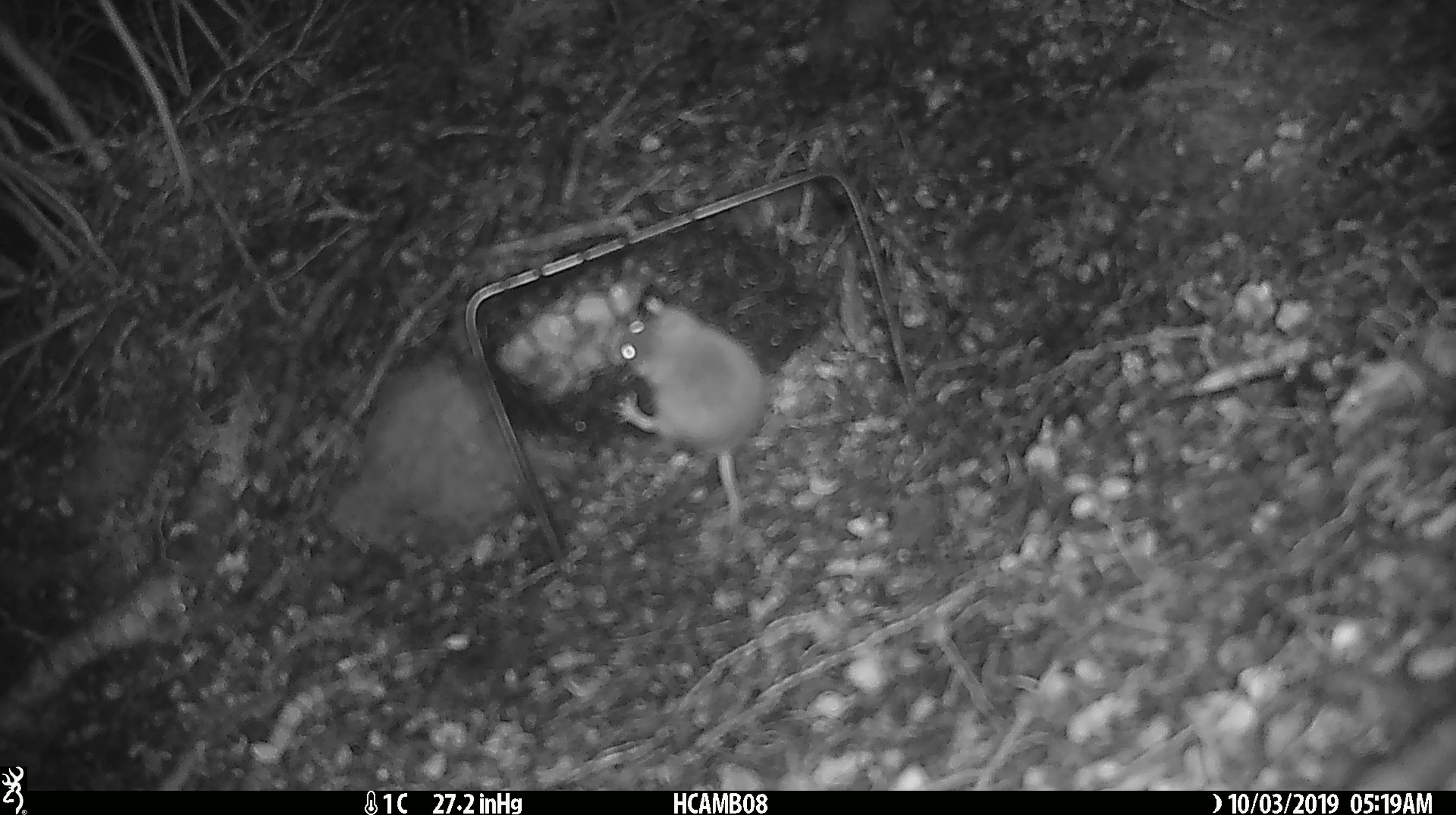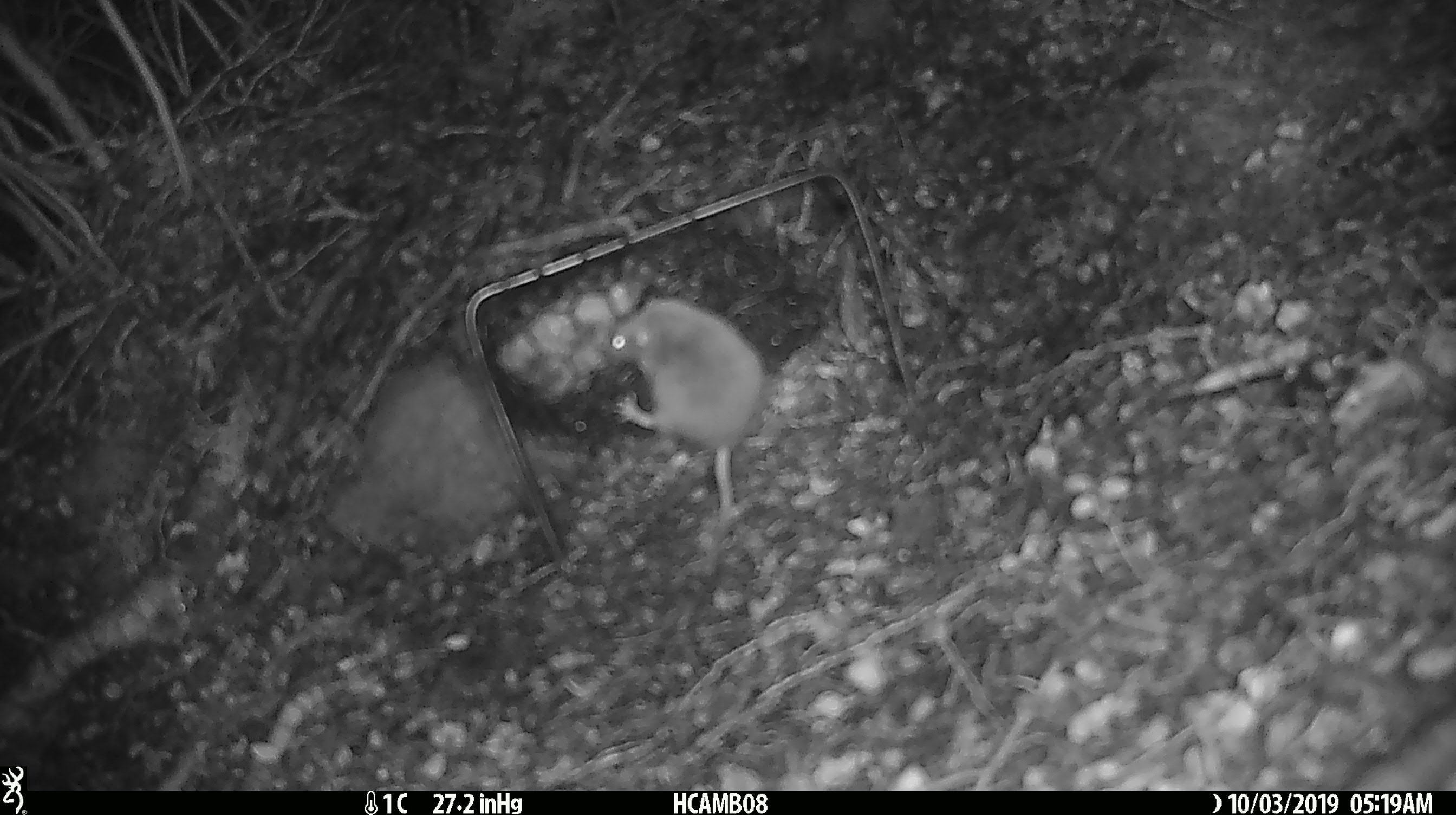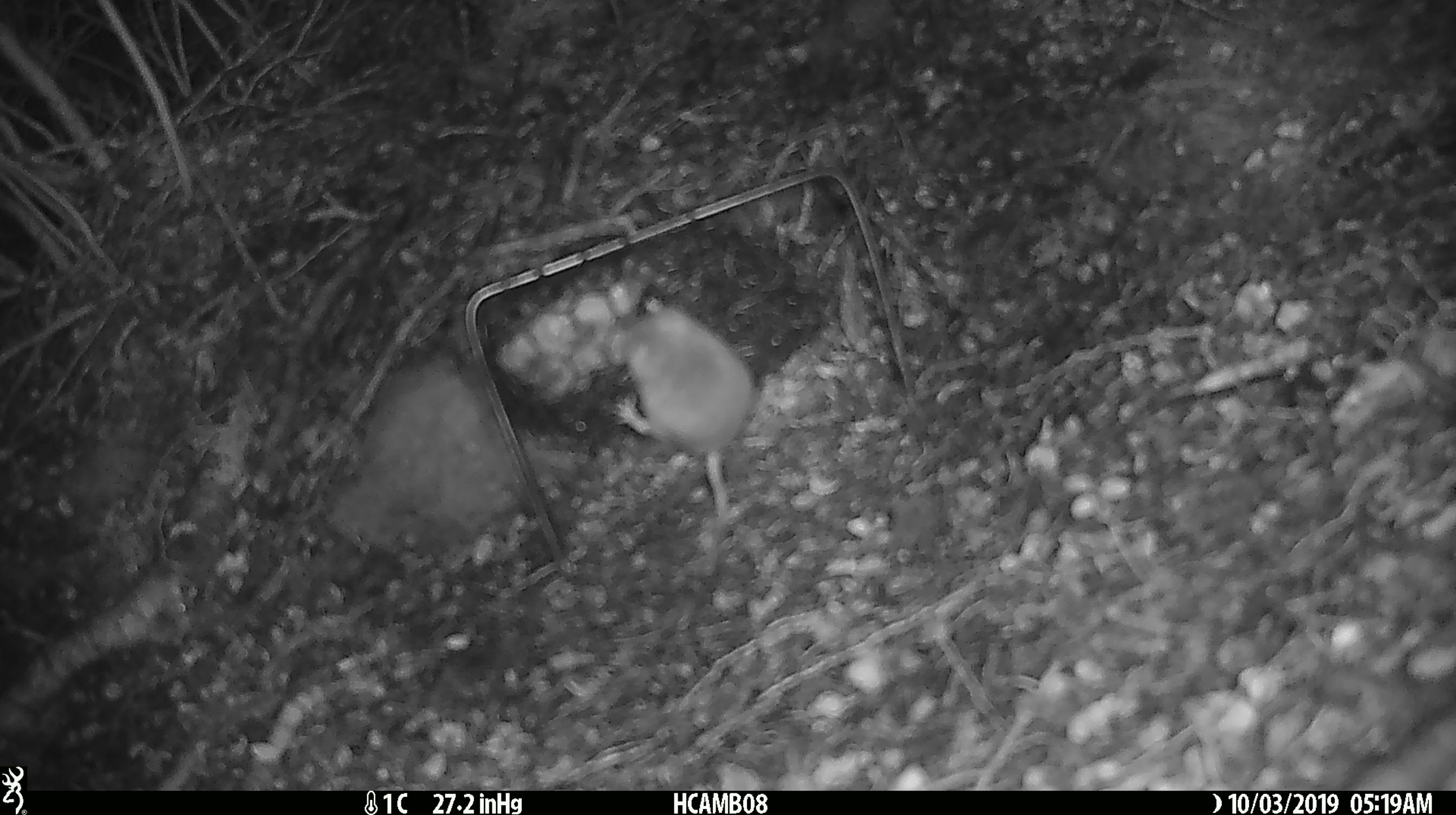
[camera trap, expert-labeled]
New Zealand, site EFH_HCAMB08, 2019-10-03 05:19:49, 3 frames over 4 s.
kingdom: Animalia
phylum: Chordata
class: Mammalia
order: Rodentia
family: Muridae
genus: Mus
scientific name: Mus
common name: mouse